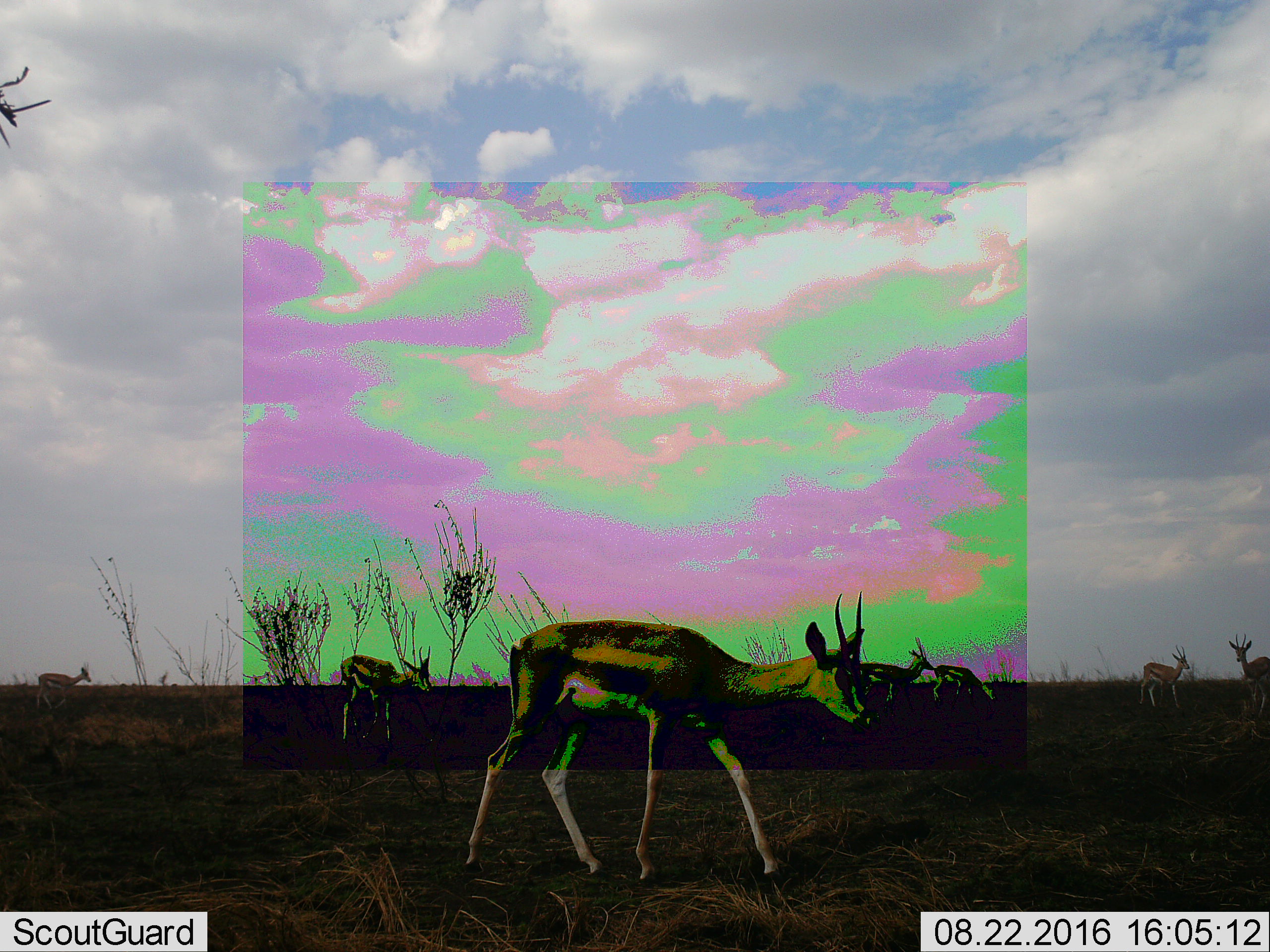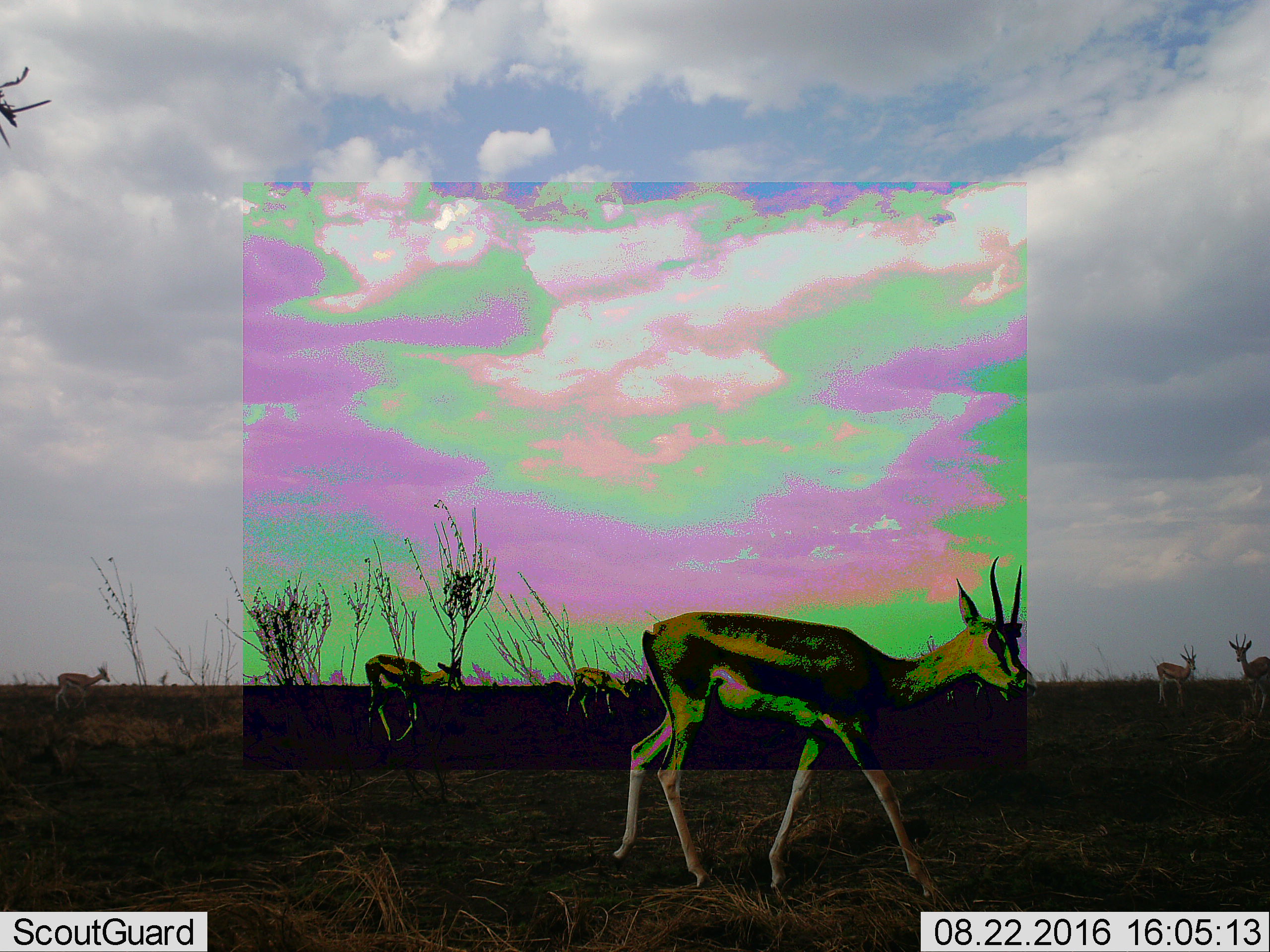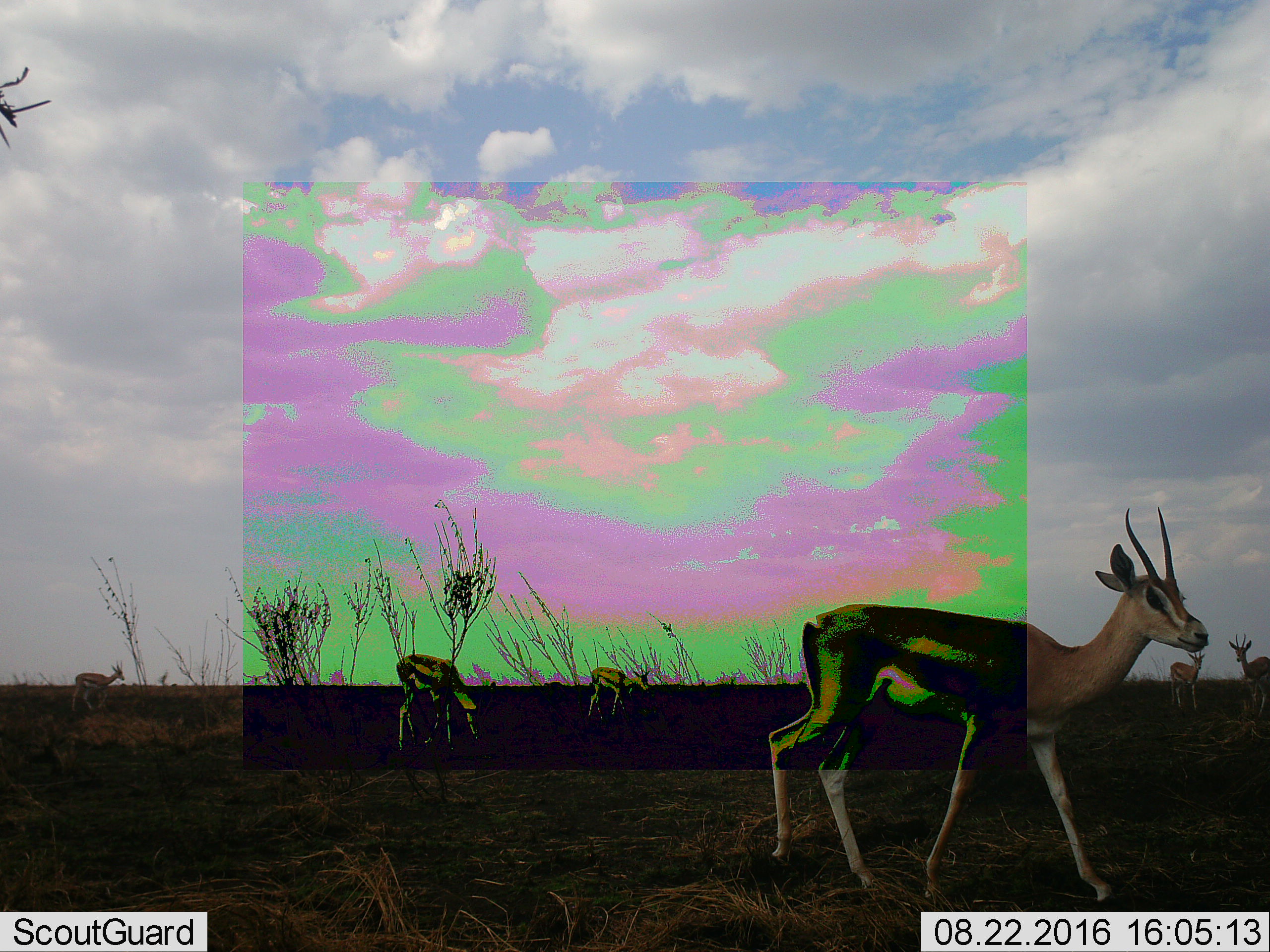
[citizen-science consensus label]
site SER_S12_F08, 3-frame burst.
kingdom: Animalia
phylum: Chordata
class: Mammalia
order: Artiodactyla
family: Bovidae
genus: Eudorcas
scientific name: Eudorcas thomsonii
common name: thomson's gazelle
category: gazellethomsons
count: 7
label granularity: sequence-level